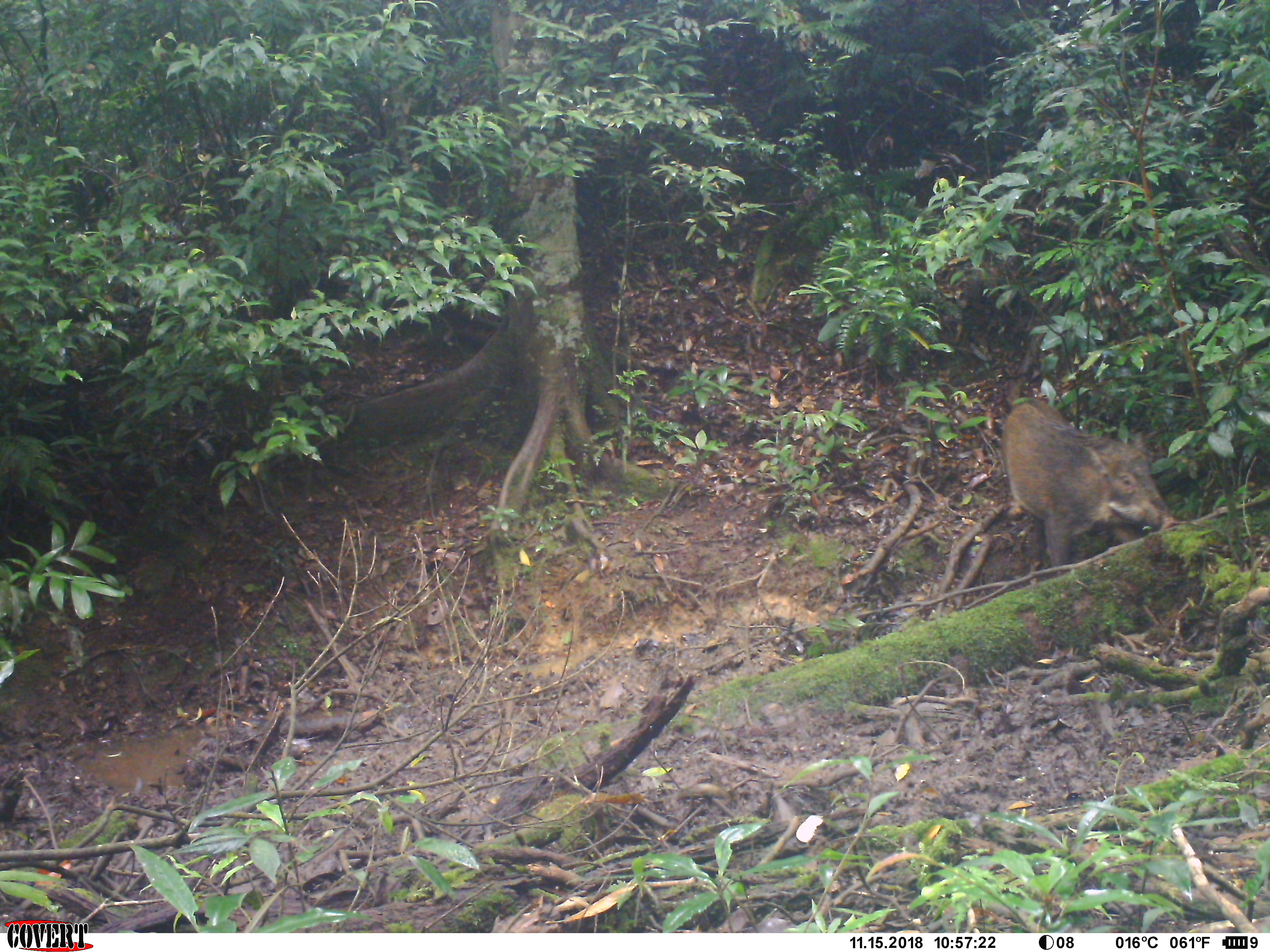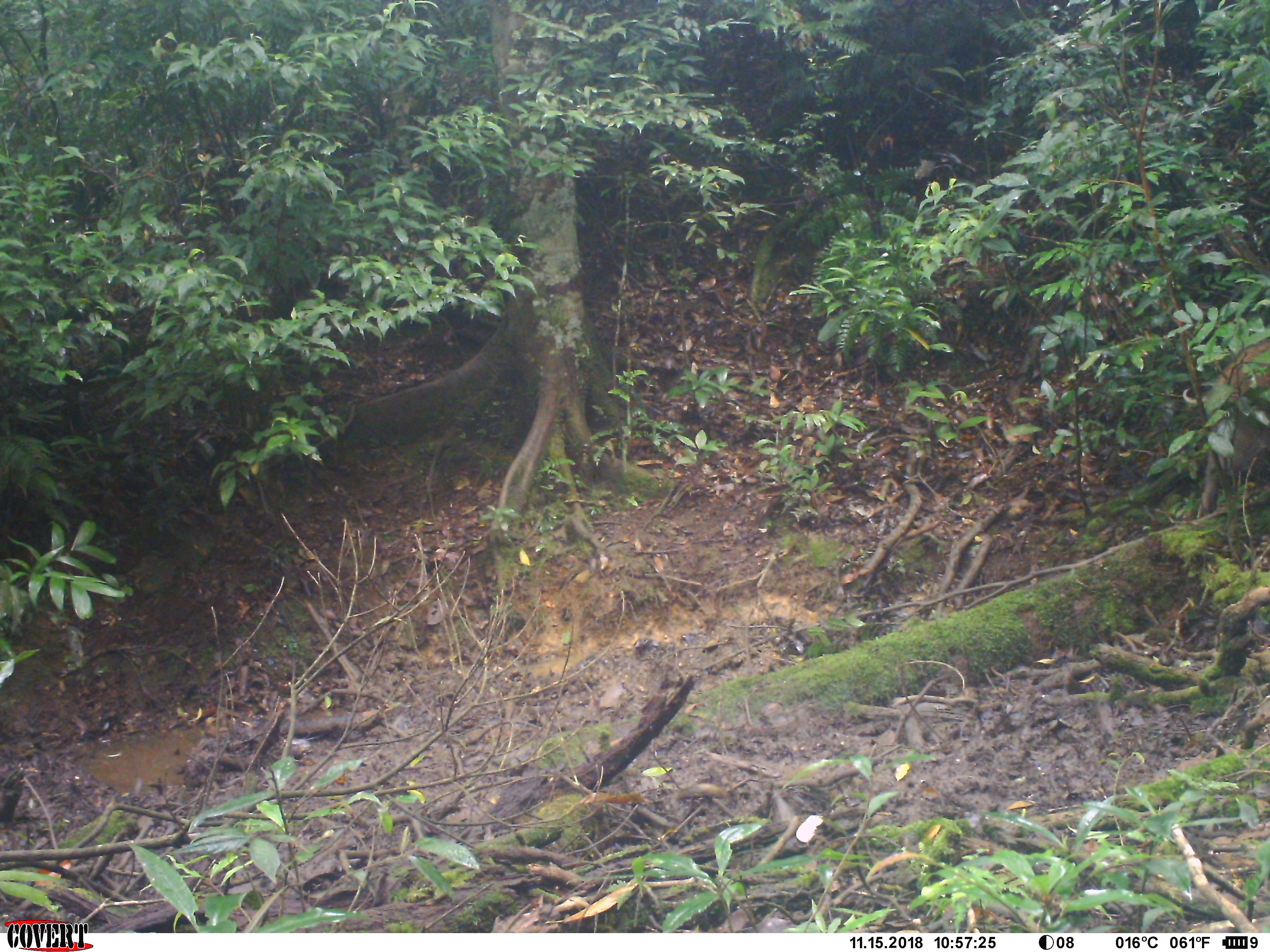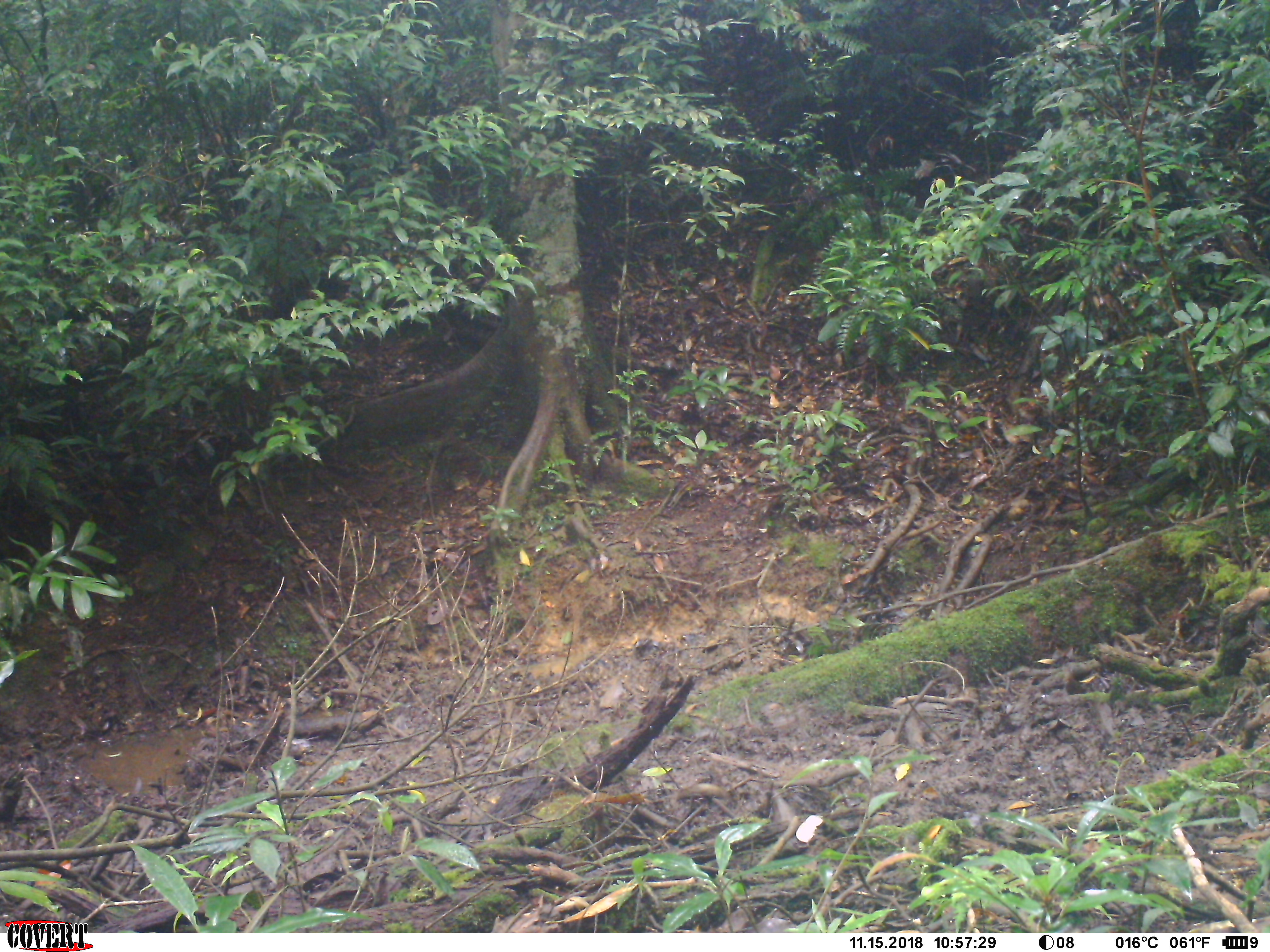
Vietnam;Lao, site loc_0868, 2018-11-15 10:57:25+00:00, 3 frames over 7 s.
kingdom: Animalia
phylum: Chordata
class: Mammalia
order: Artiodactyla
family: Suidae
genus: Sus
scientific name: Sus scrofa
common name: eurasian wild pig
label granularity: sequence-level